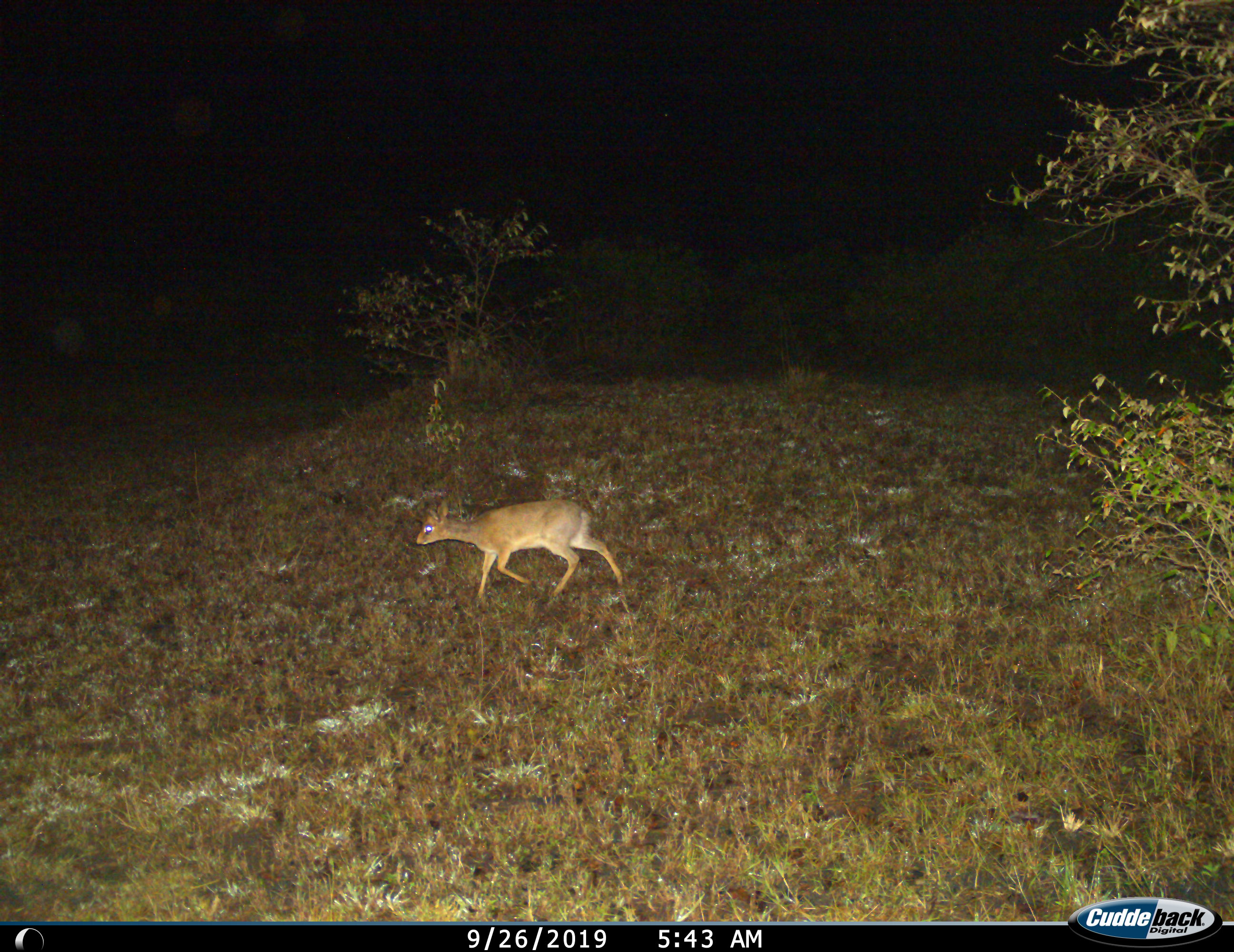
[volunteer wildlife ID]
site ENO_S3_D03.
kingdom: Animalia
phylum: Chordata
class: Mammalia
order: Artiodactyla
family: Bovidae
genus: Madoqua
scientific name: Madoqua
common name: dik-dik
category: dikdik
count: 1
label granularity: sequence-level